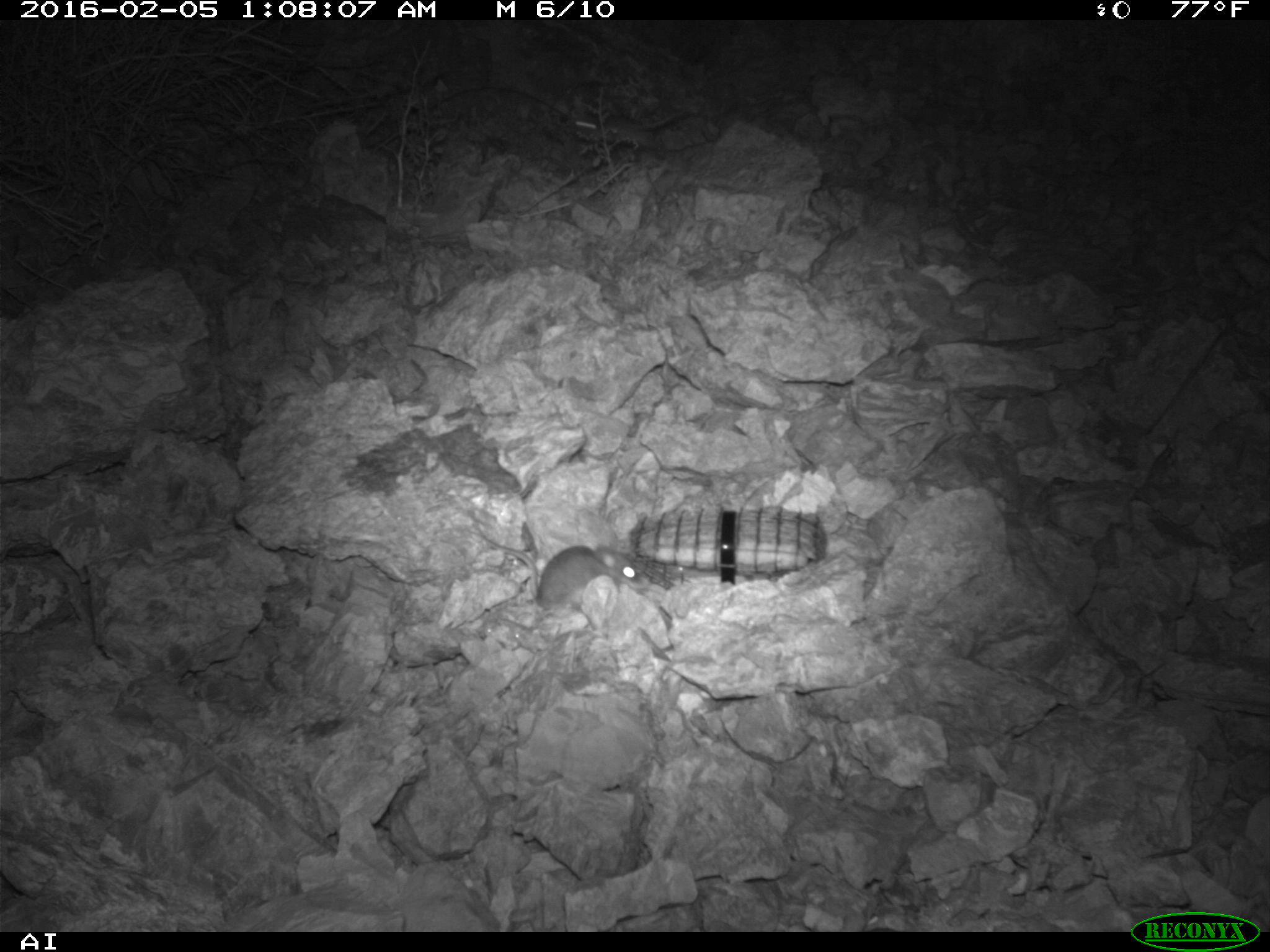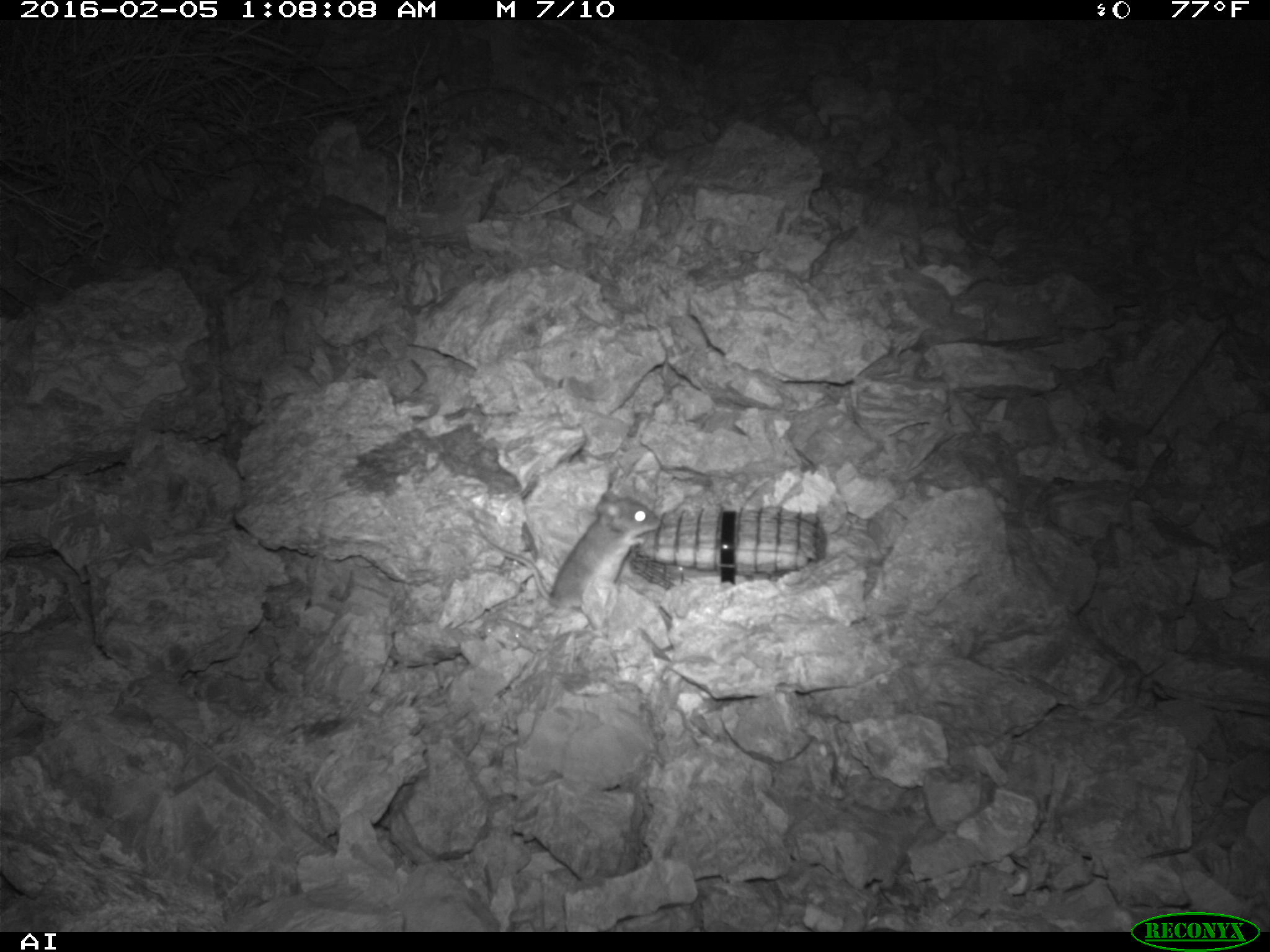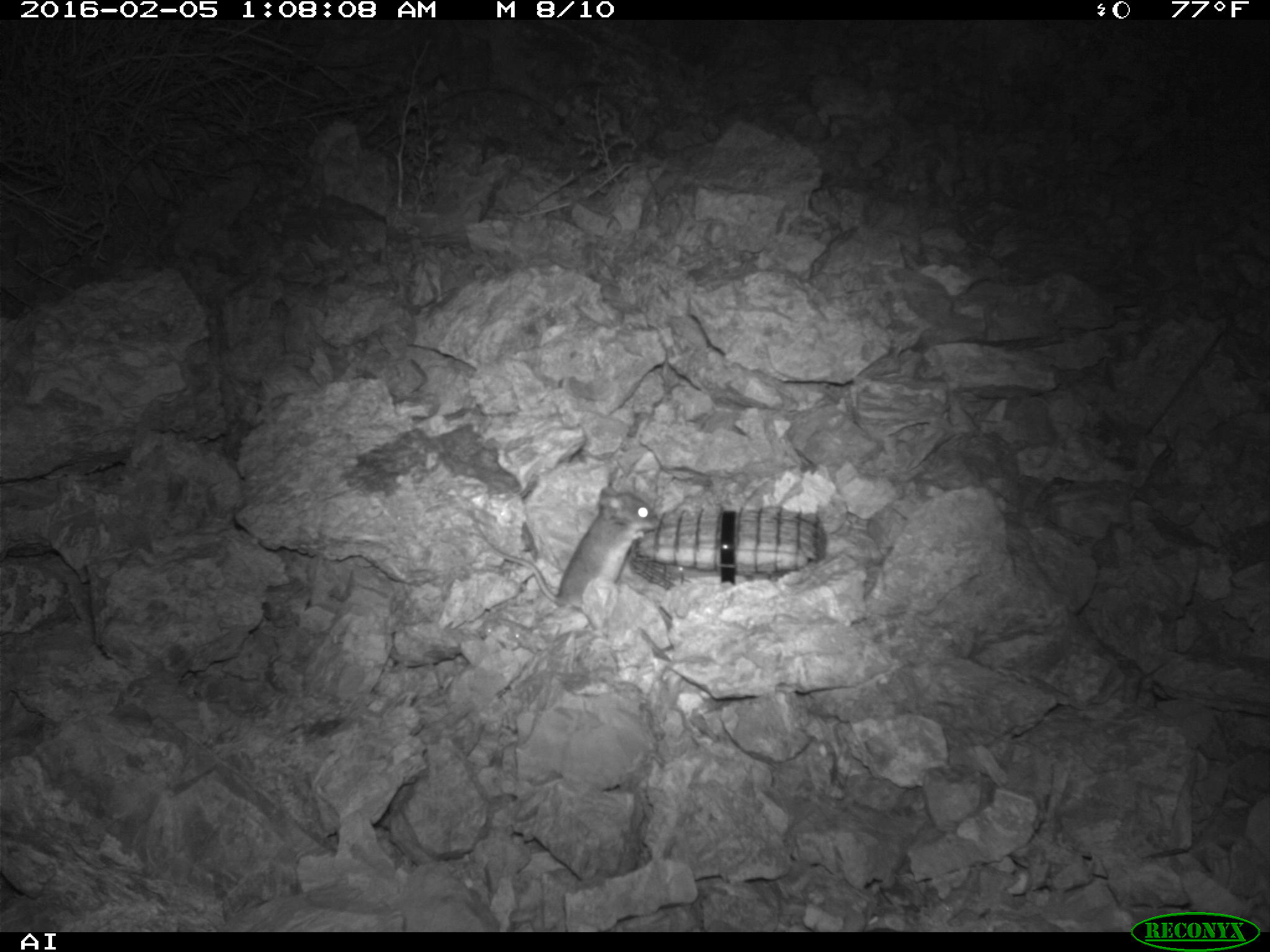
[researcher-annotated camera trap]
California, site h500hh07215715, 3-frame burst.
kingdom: Animalia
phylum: Chordata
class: Mammalia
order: Rodentia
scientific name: Rodentia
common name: rodent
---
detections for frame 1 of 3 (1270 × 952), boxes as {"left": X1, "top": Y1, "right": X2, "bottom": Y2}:
rodent: {"left": 470, "top": 527, "right": 651, "bottom": 610}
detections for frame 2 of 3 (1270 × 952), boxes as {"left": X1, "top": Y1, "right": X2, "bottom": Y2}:
rodent: {"left": 472, "top": 489, "right": 659, "bottom": 628}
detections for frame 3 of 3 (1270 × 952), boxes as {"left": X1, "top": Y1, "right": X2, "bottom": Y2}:
rodent: {"left": 473, "top": 483, "right": 660, "bottom": 613}